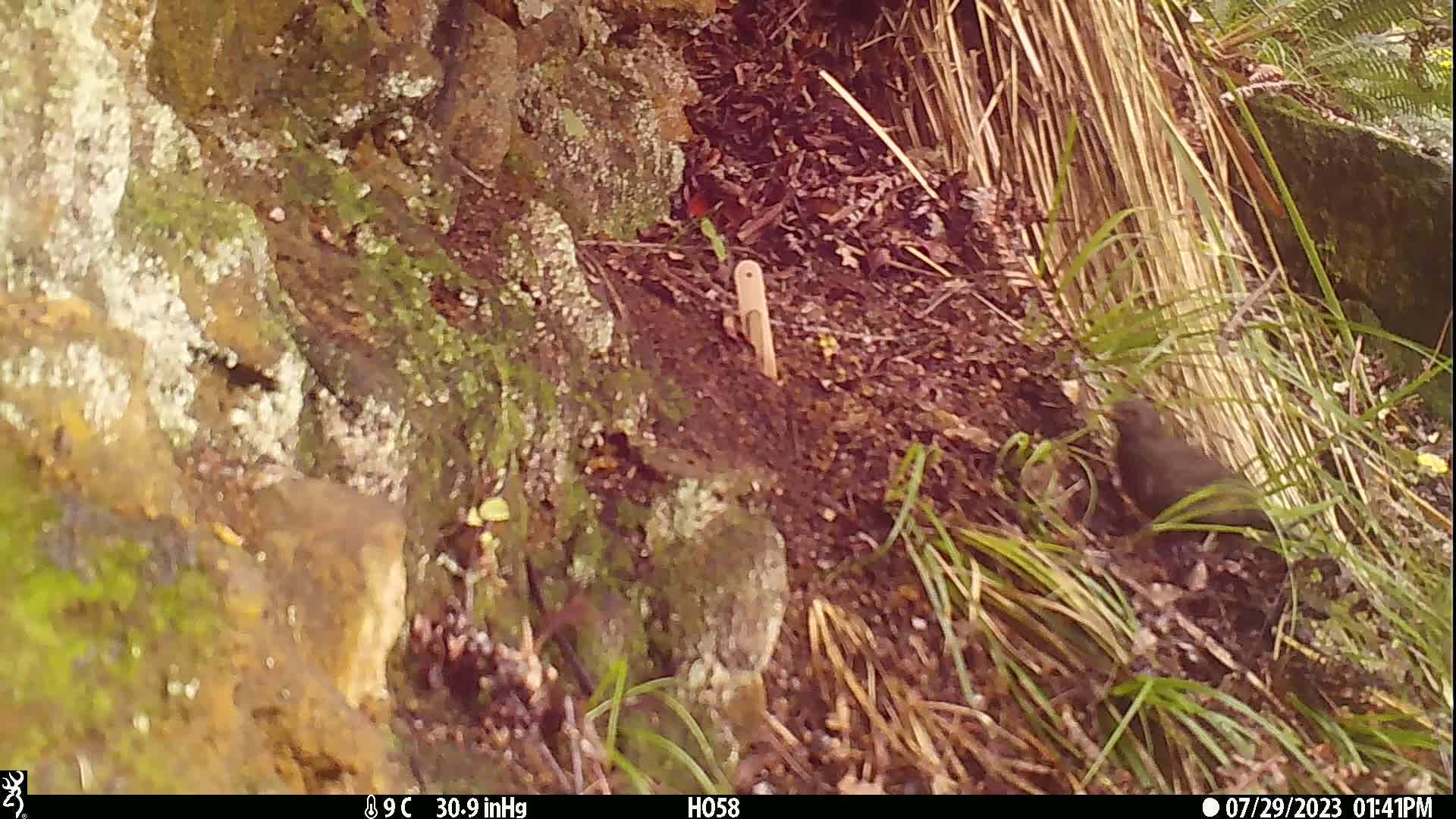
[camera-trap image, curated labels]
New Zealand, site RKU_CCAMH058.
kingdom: Animalia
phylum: Chordata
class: Aves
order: Passeriformes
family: Turdidae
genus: Turdus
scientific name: Turdus merula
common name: eurasian blackbird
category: blackbird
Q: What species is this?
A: Blackbird (eurasian blackbird) (Turdus merula).